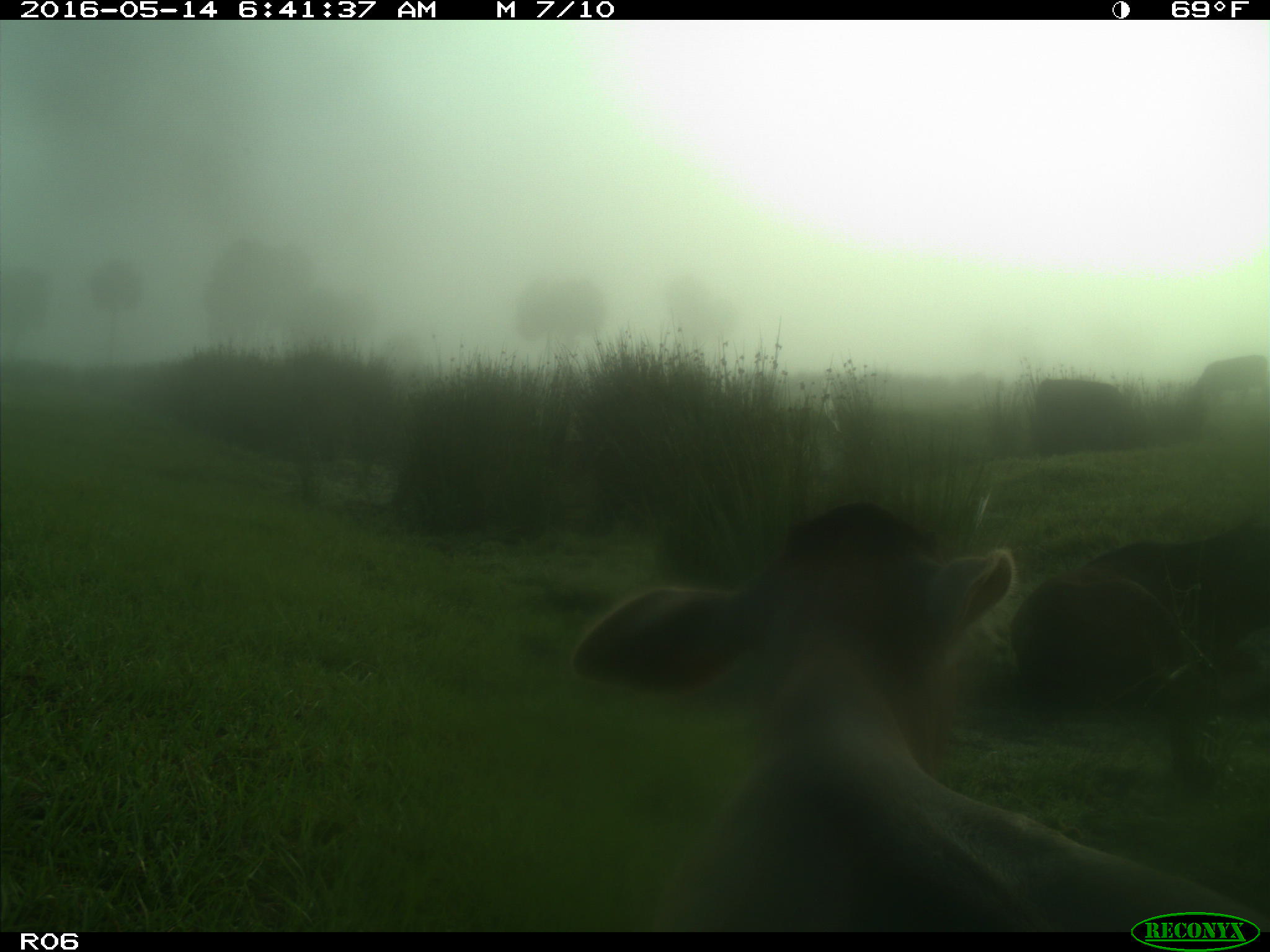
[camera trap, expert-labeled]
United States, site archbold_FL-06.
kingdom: Animalia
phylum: Chordata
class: Mammalia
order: Artiodactyla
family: Bovidae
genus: Bos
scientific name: Bos taurus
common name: domestic cow